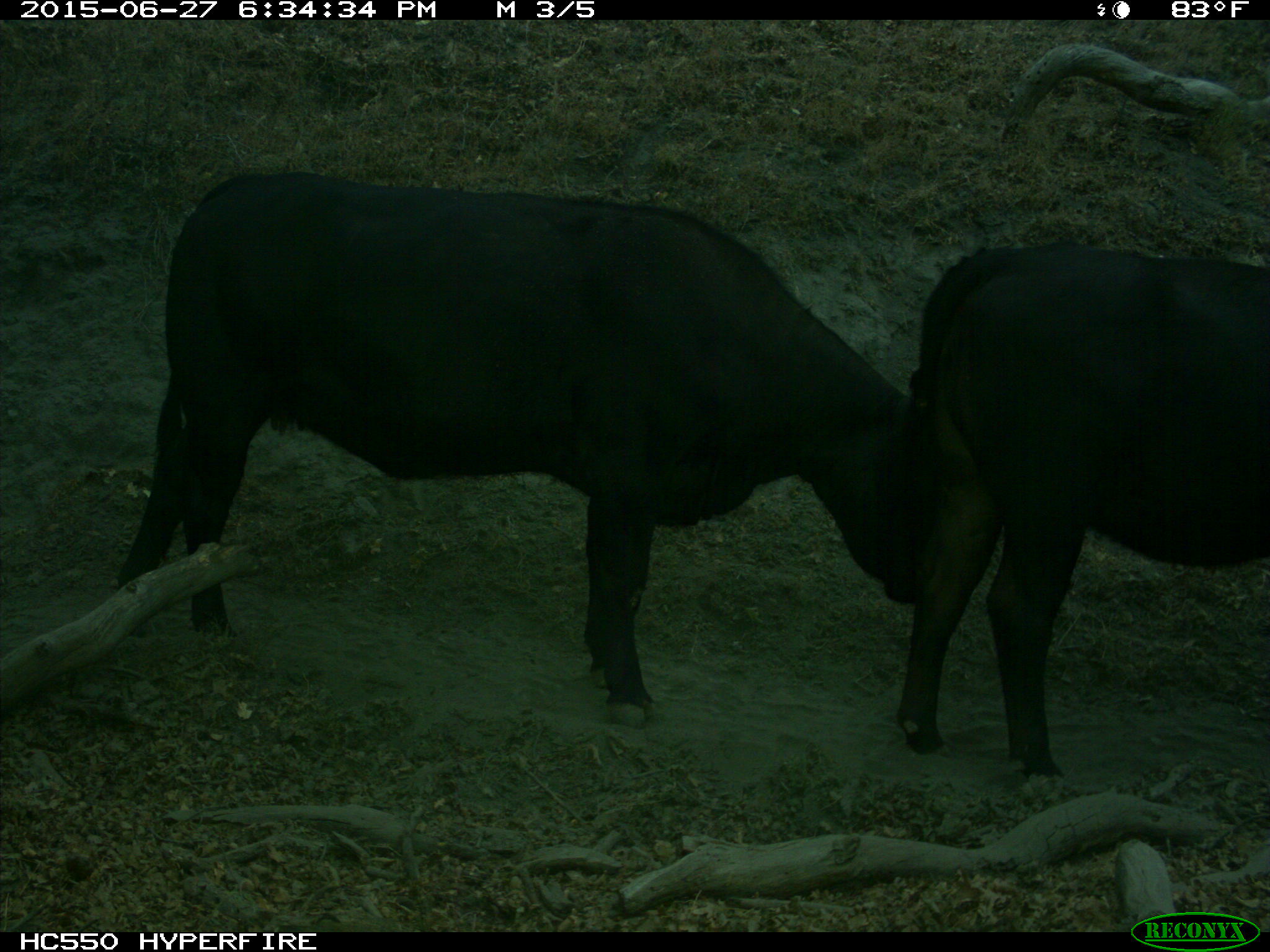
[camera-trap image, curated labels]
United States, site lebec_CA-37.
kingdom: Animalia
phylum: Chordata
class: Mammalia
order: Artiodactyla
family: Bovidae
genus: Bos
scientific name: Bos taurus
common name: domestic cow